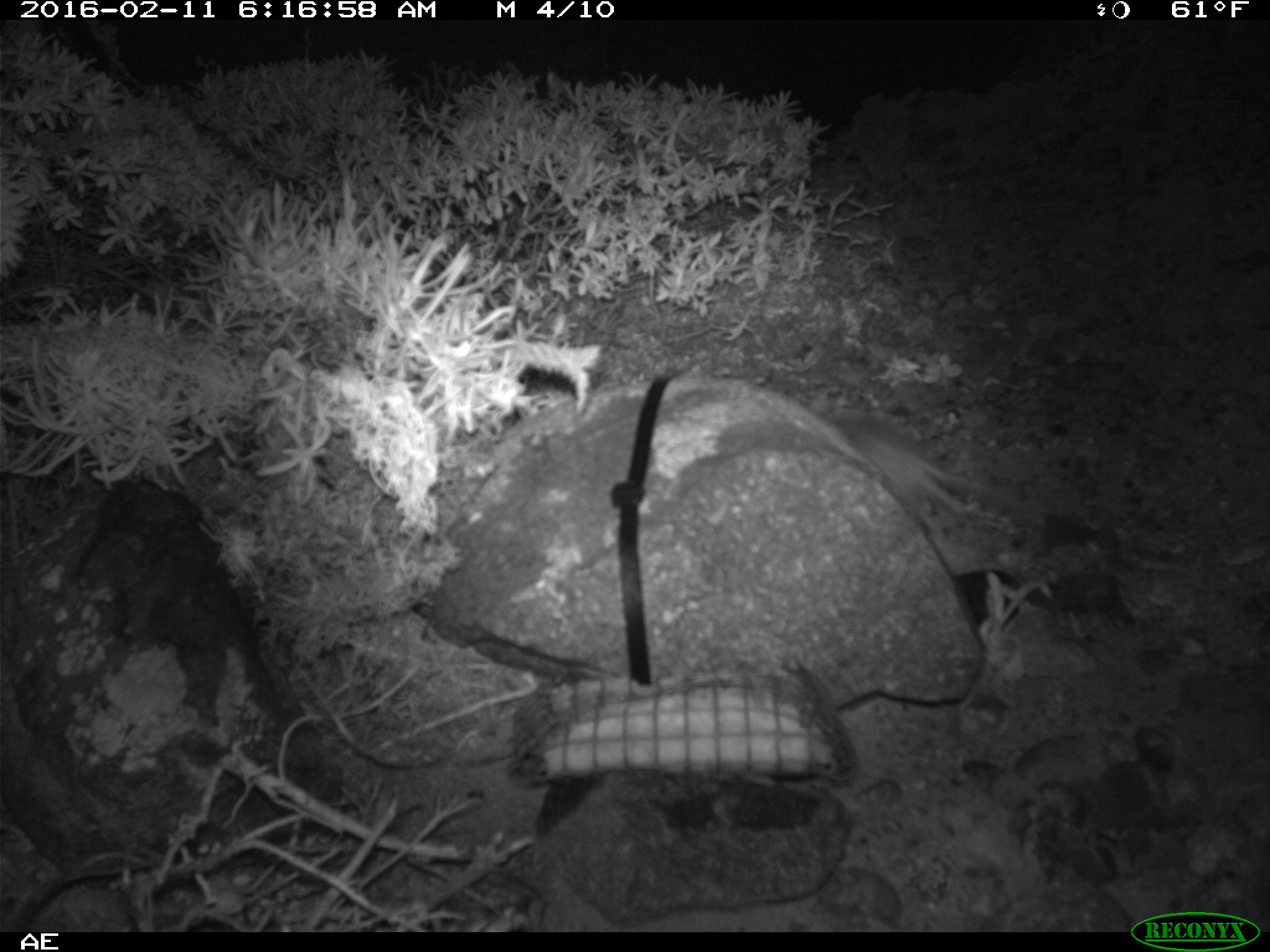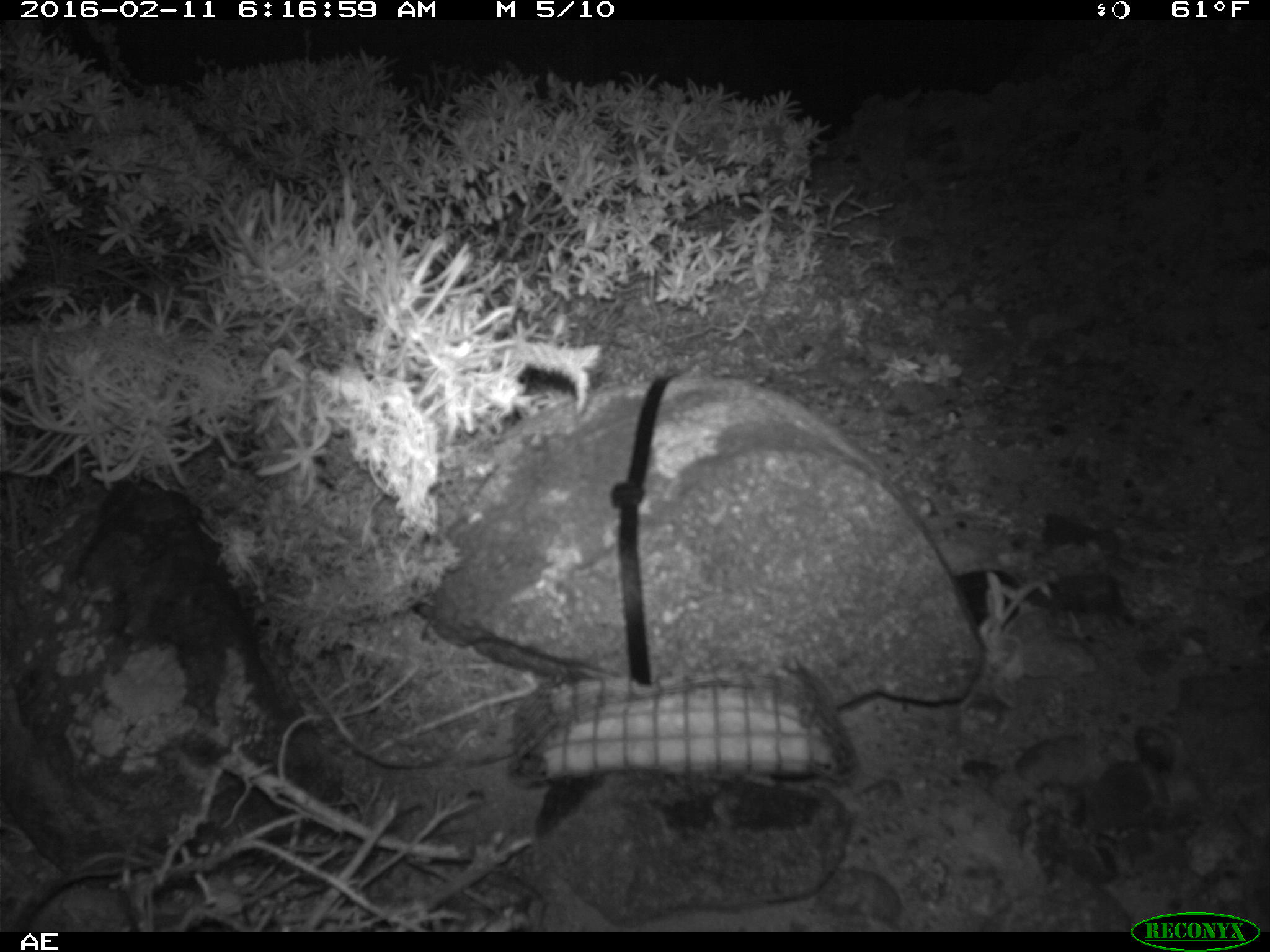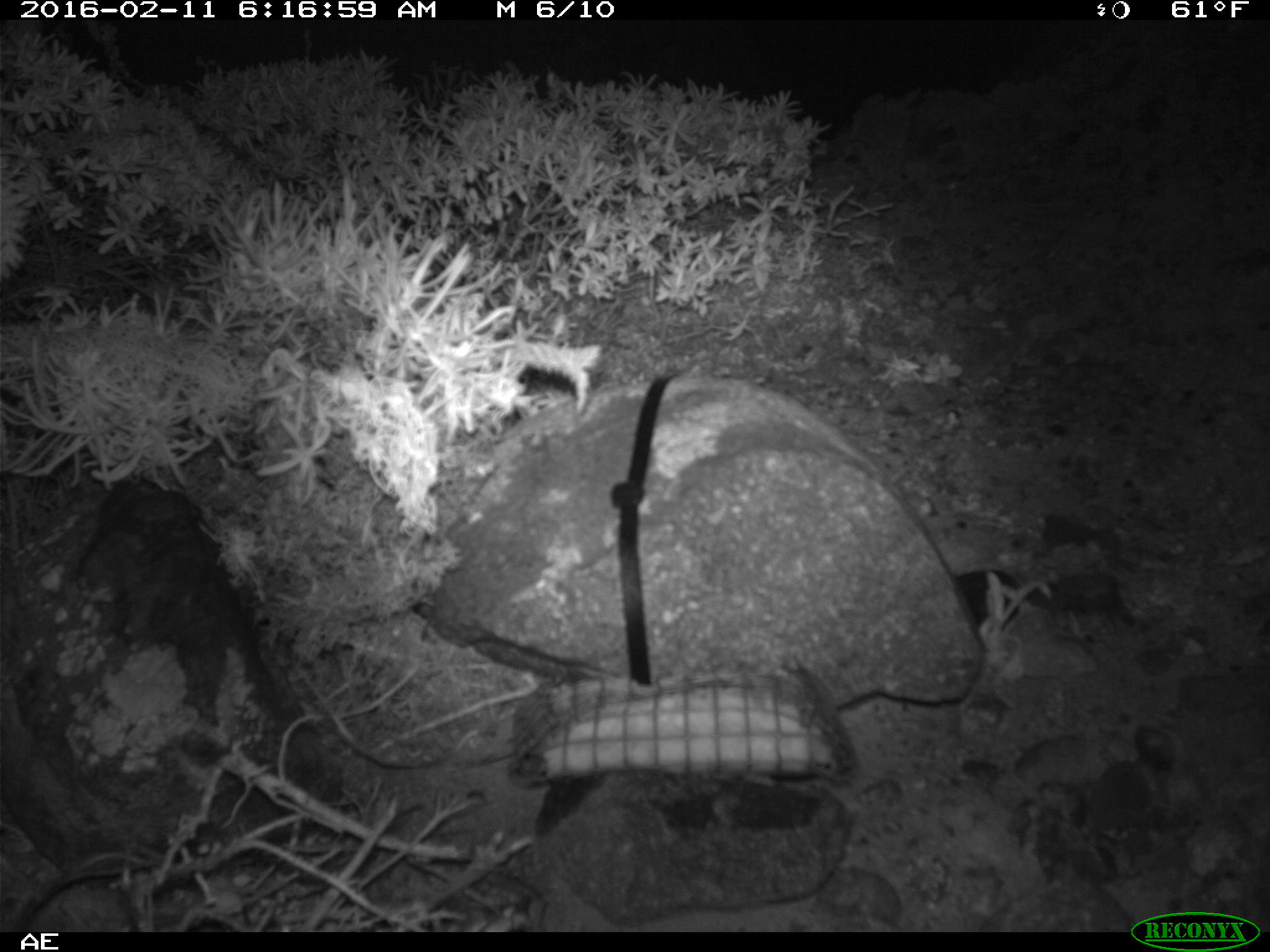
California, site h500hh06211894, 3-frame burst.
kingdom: Animalia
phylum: Chordata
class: Mammalia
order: Rodentia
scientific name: Rodentia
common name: rodent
Rodent (Rodentia).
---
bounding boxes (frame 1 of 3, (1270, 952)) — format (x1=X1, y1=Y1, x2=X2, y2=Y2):
rodent: (x1=834, y1=416, x2=1019, y2=514)